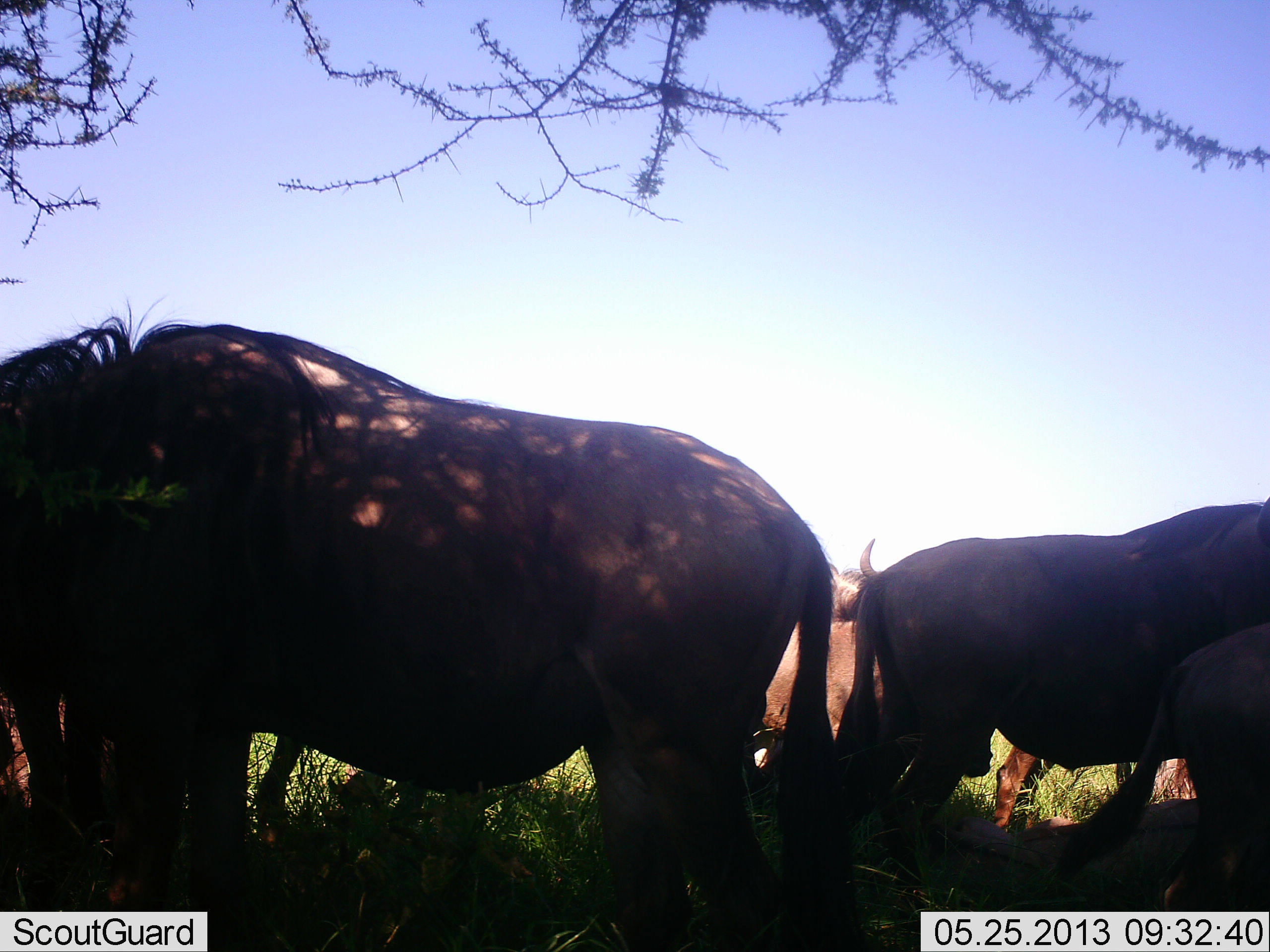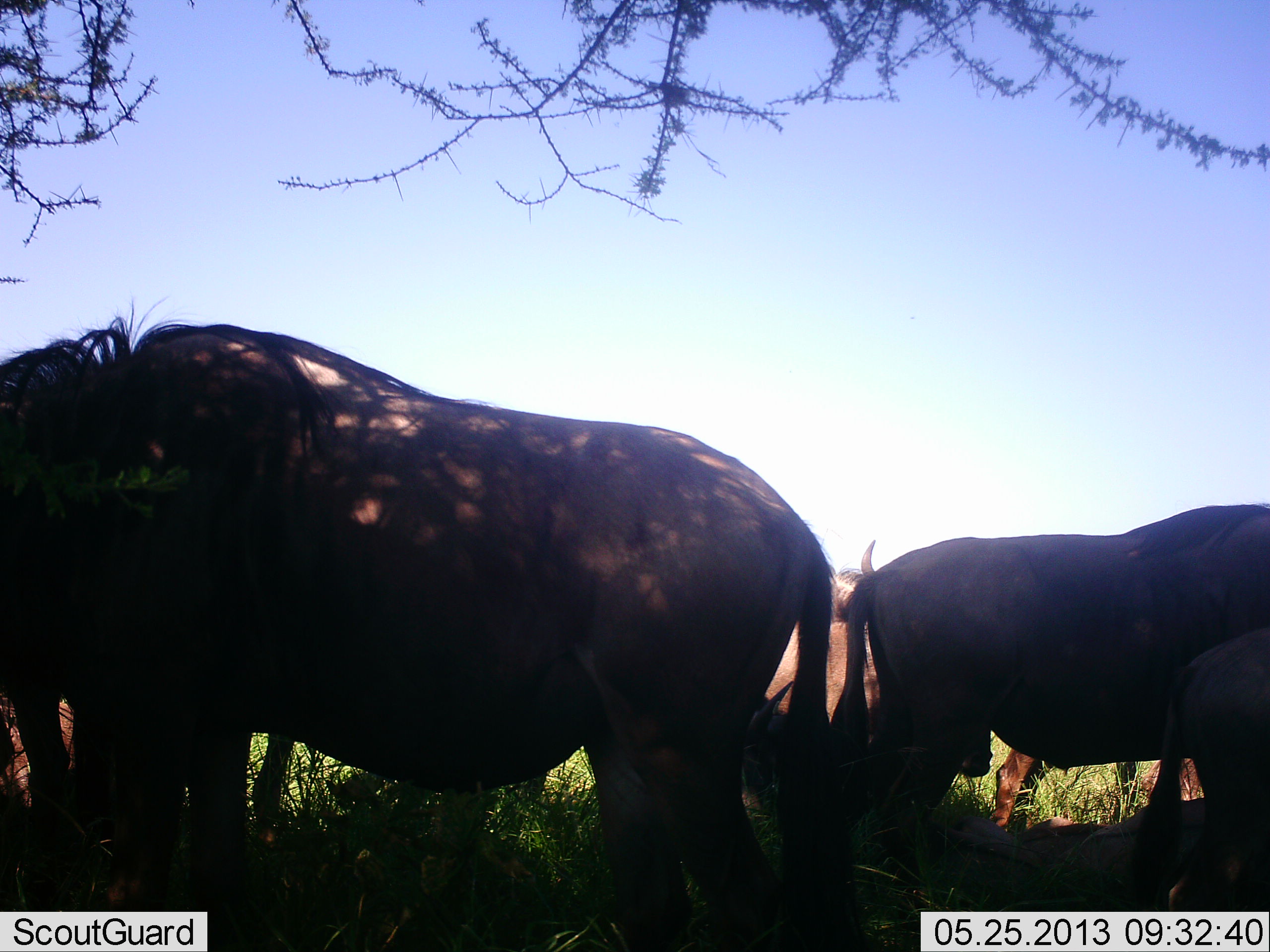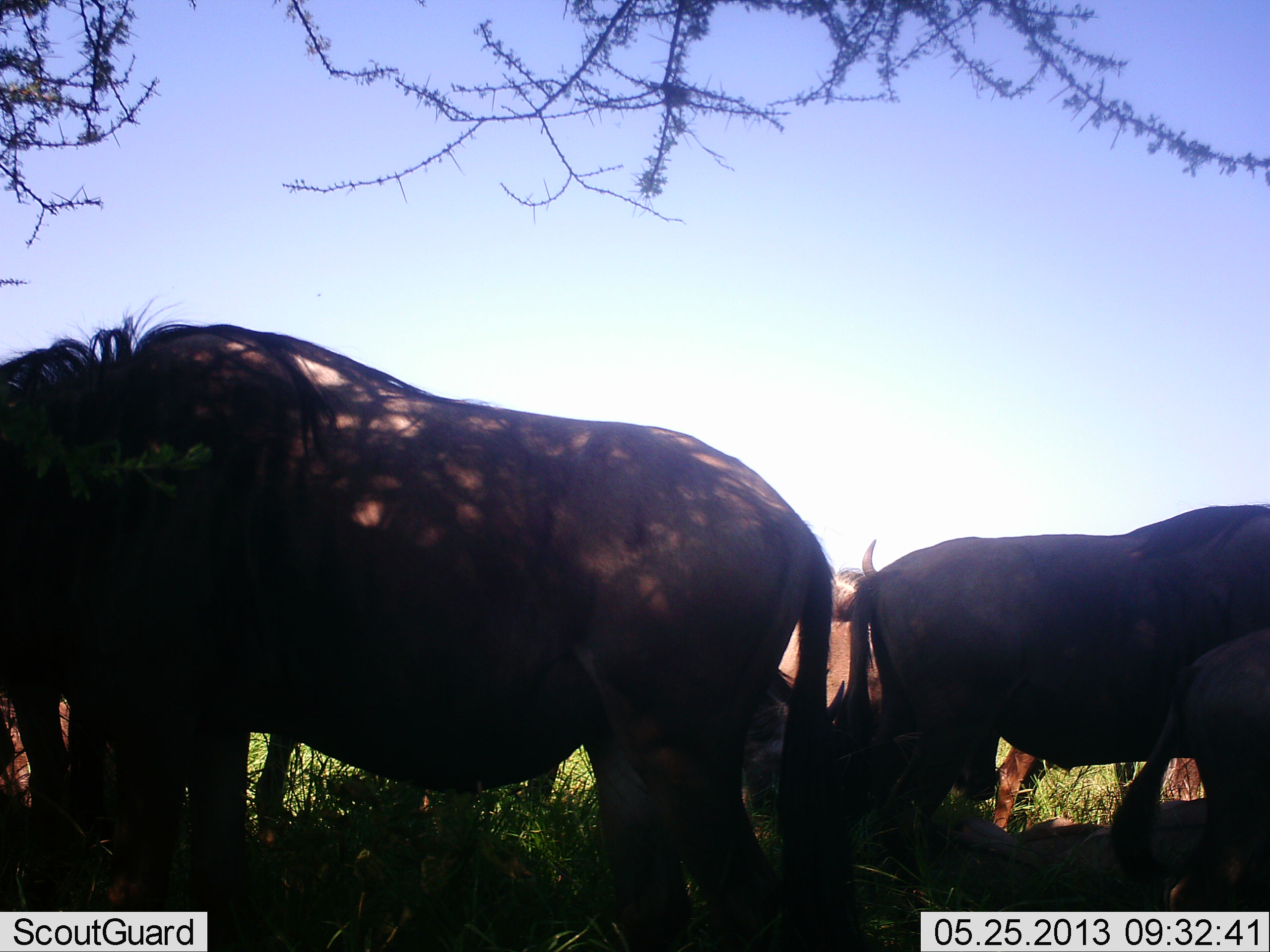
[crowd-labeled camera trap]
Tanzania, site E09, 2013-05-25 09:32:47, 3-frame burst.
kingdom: Animalia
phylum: Chordata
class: Mammalia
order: Artiodactyla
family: Bovidae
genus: Connochaetes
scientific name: Connochaetes taurinus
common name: blue wildebeest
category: wildebeest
Wildebeest (blue wildebeest) (Connochaetes taurinus), count 5. Behavior (volunteer vote fractions): standing 90%, resting 30%, moving 0%, interacting 0%. Young present (vote fraction): 0%. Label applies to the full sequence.